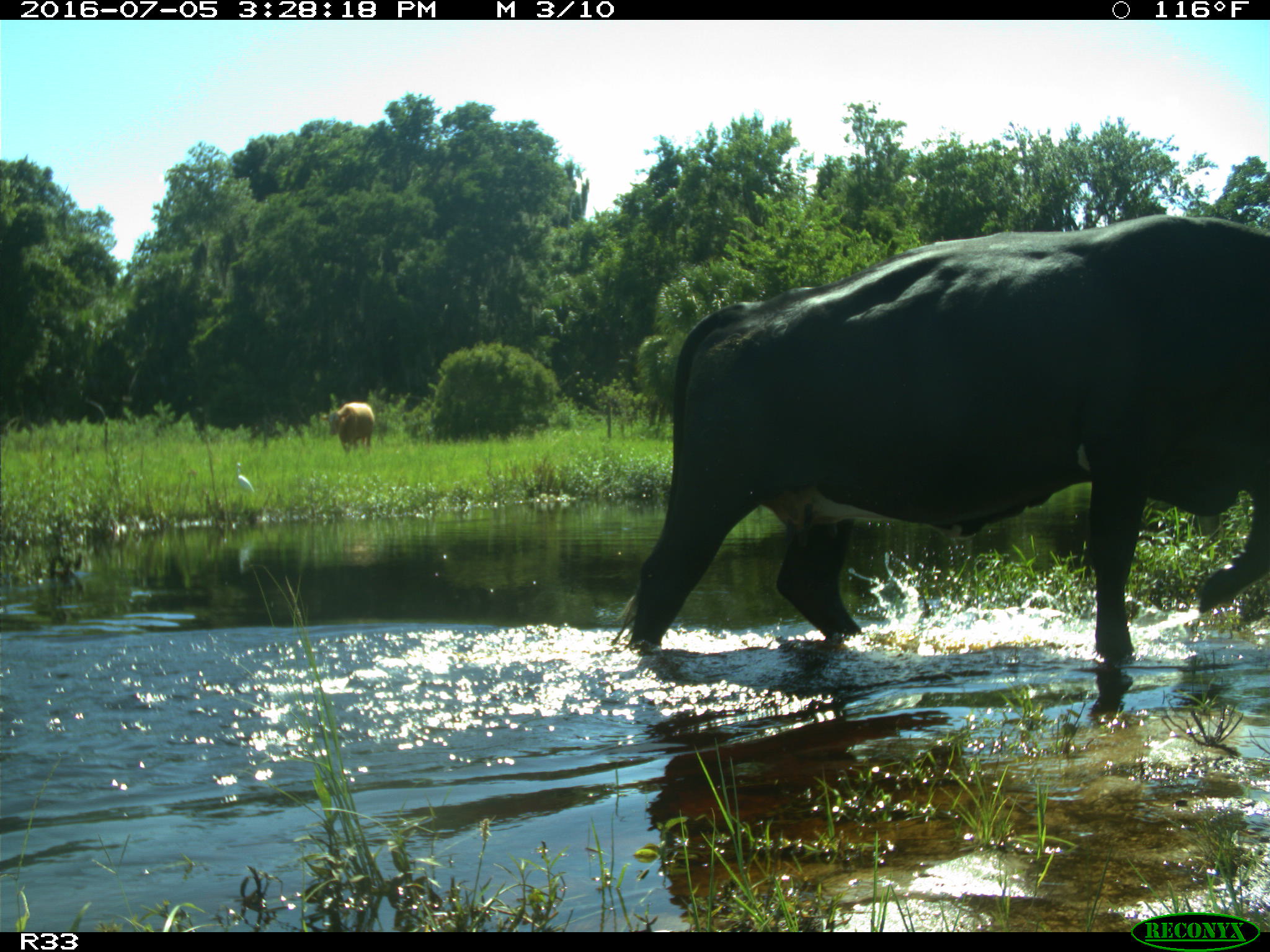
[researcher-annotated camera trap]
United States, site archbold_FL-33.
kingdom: Animalia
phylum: Chordata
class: Mammalia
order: Artiodactyla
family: Bovidae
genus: Bos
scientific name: Bos taurus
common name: domestic cow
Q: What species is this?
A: Bos taurus (domestic cow).